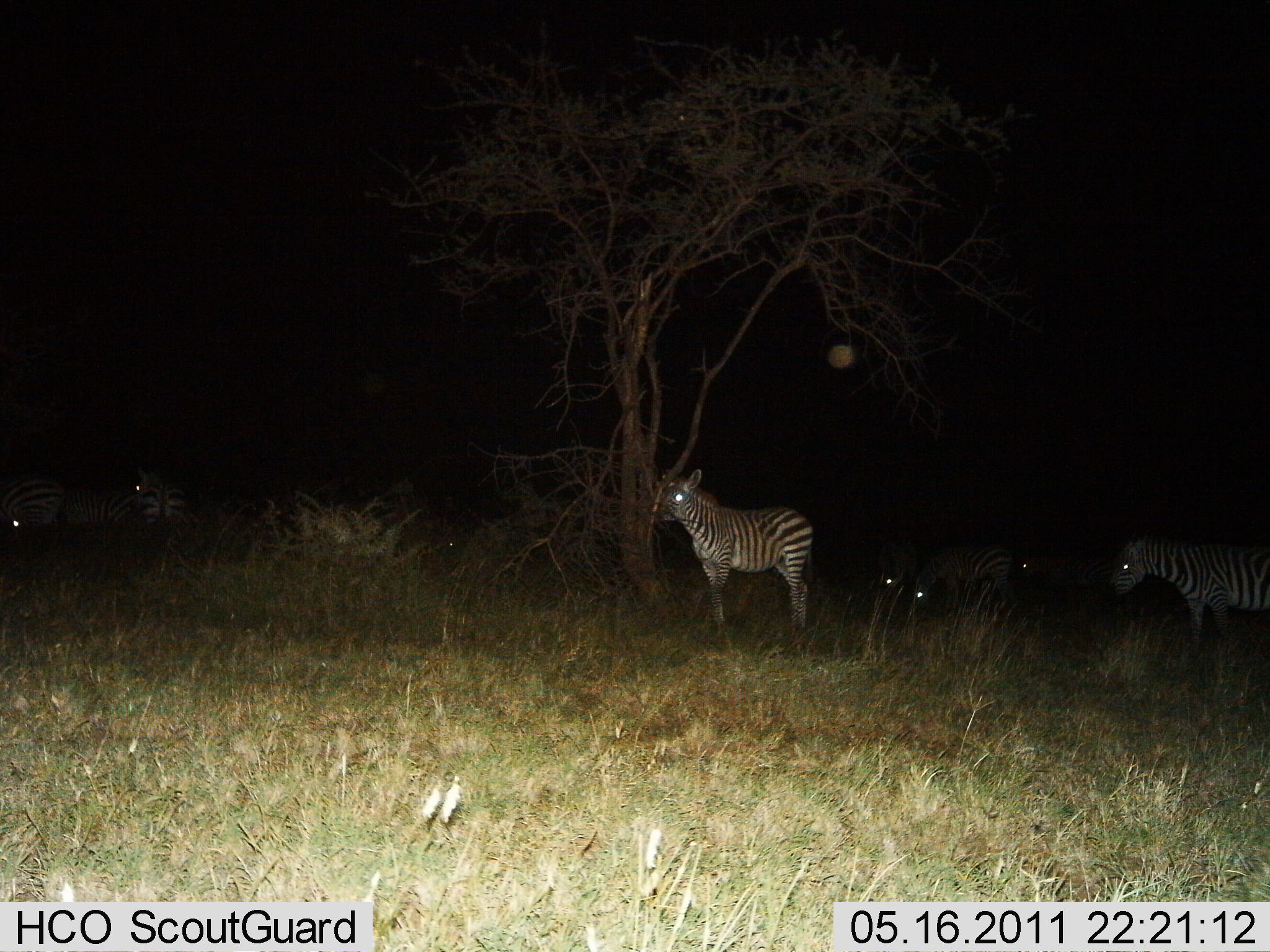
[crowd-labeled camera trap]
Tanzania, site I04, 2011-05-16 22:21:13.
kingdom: Animalia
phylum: Chordata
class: Mammalia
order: Perissodactyla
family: Equidae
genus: Equus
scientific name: Equus quagga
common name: plains zebra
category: zebra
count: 8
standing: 91%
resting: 27%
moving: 9%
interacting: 0%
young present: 0%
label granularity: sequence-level